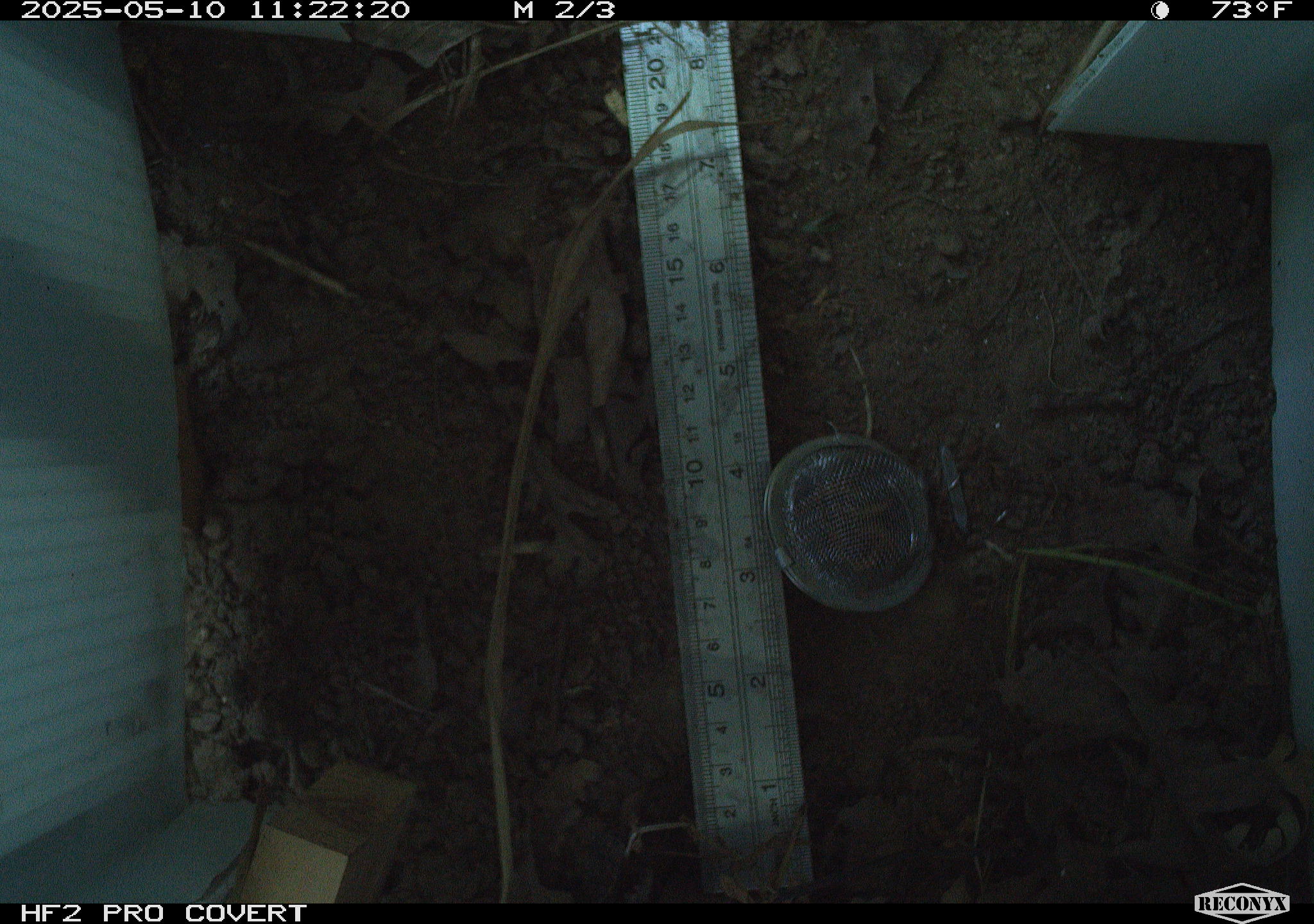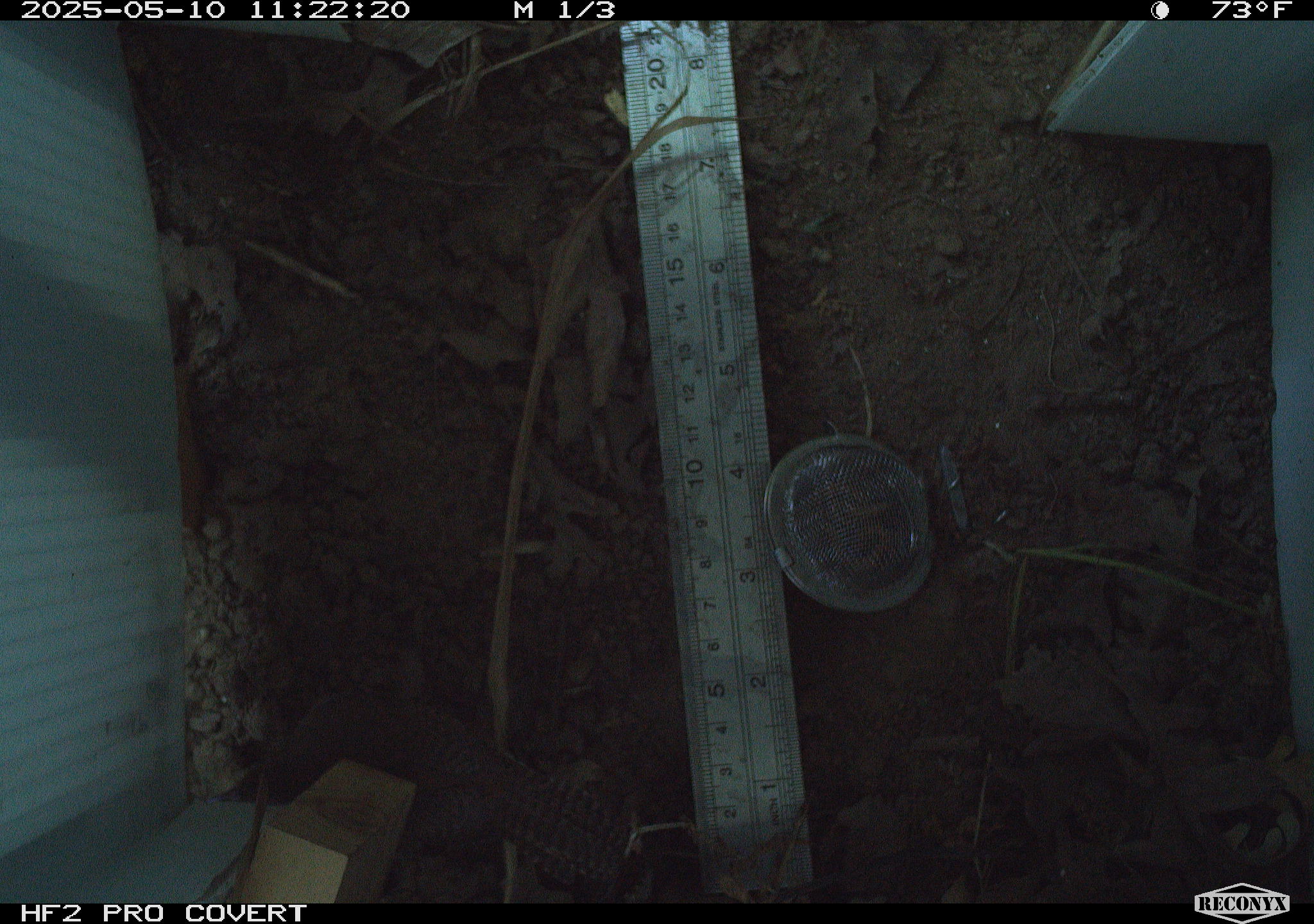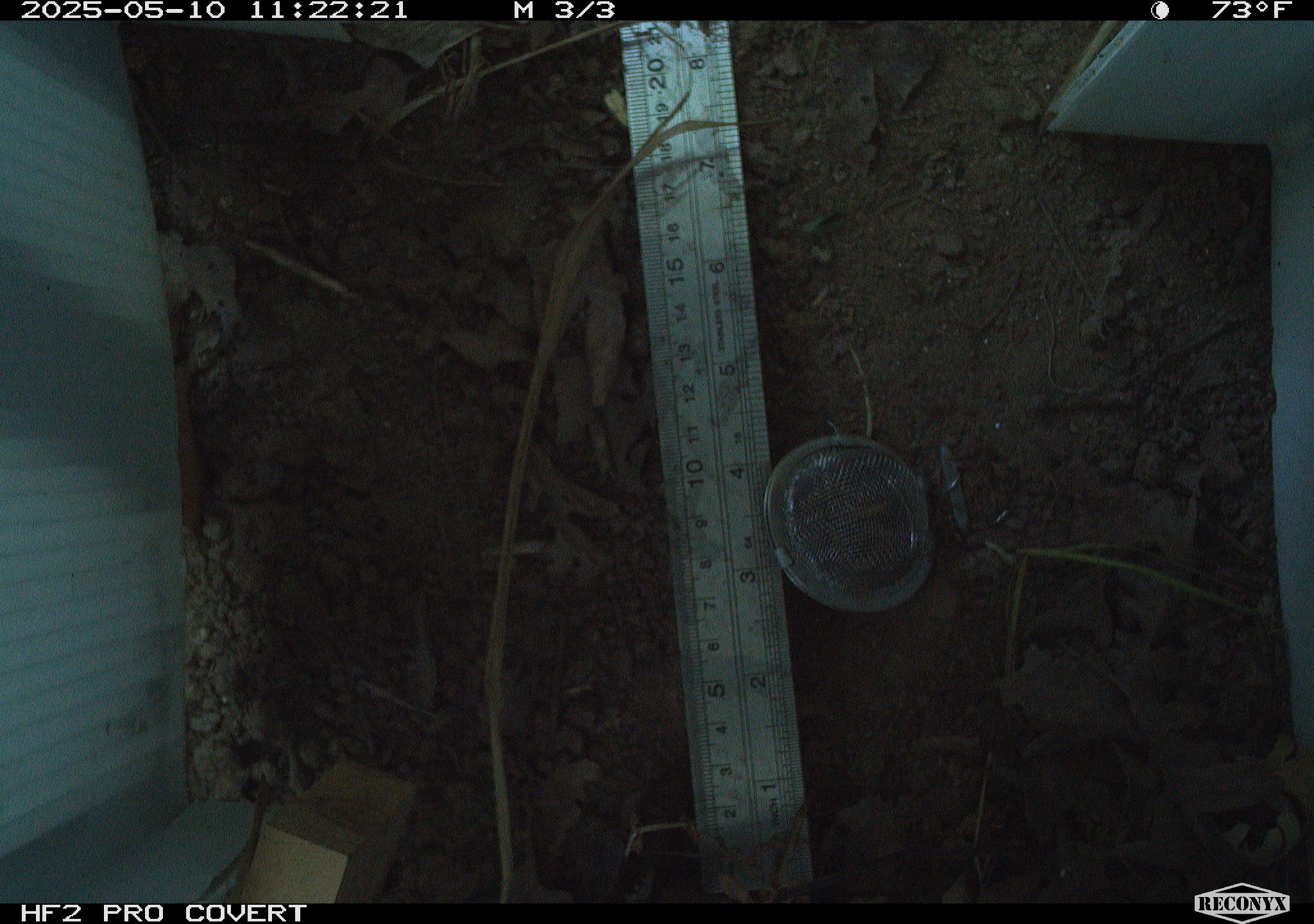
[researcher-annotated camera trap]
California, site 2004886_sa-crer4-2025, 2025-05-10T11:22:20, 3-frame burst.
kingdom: Animalia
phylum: Chordata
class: Aves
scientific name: Aves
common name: bird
Bird (Aves).